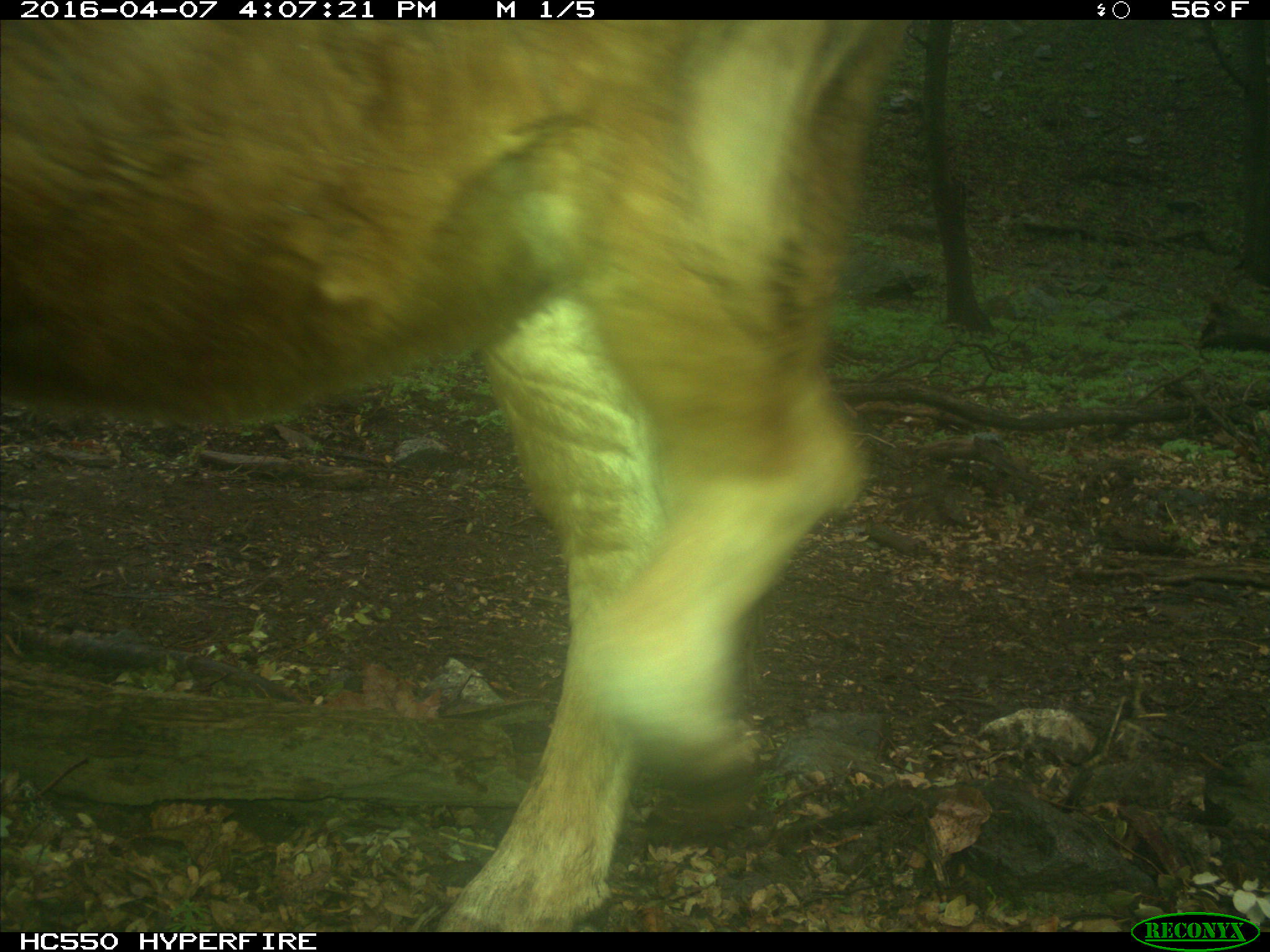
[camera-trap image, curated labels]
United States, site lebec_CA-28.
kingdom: Animalia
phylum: Chordata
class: Mammalia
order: Artiodactyla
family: Bovidae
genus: Bos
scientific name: Bos taurus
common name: domestic cow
Bos taurus (domestic cow).